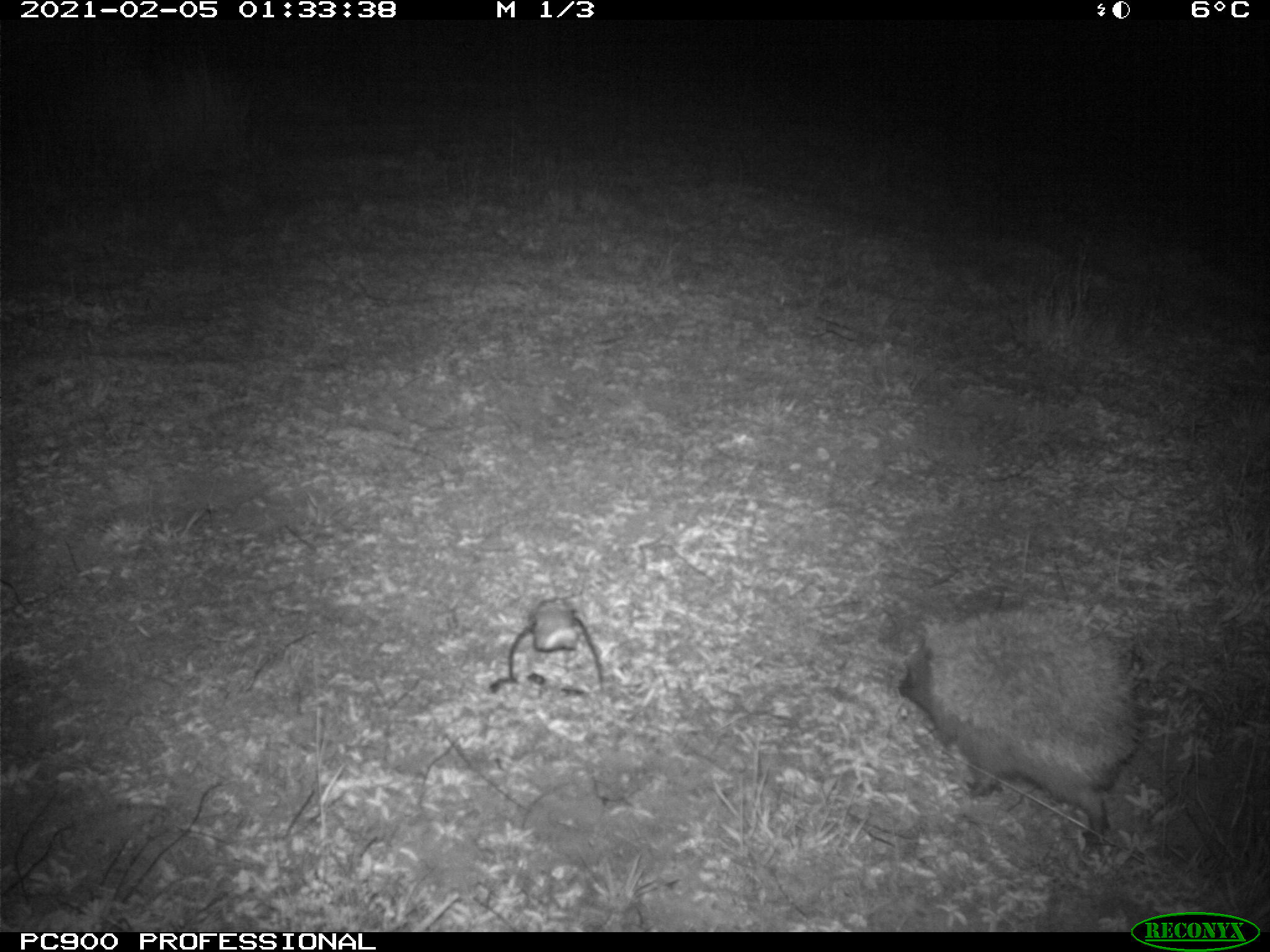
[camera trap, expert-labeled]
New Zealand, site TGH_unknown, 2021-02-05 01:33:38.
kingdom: Animalia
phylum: Chordata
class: Mammalia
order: Eulipotyphla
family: Erinaceidae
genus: Erinaceus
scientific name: Erinaceus europaeus europaeus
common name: european hedgehog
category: hedgehog